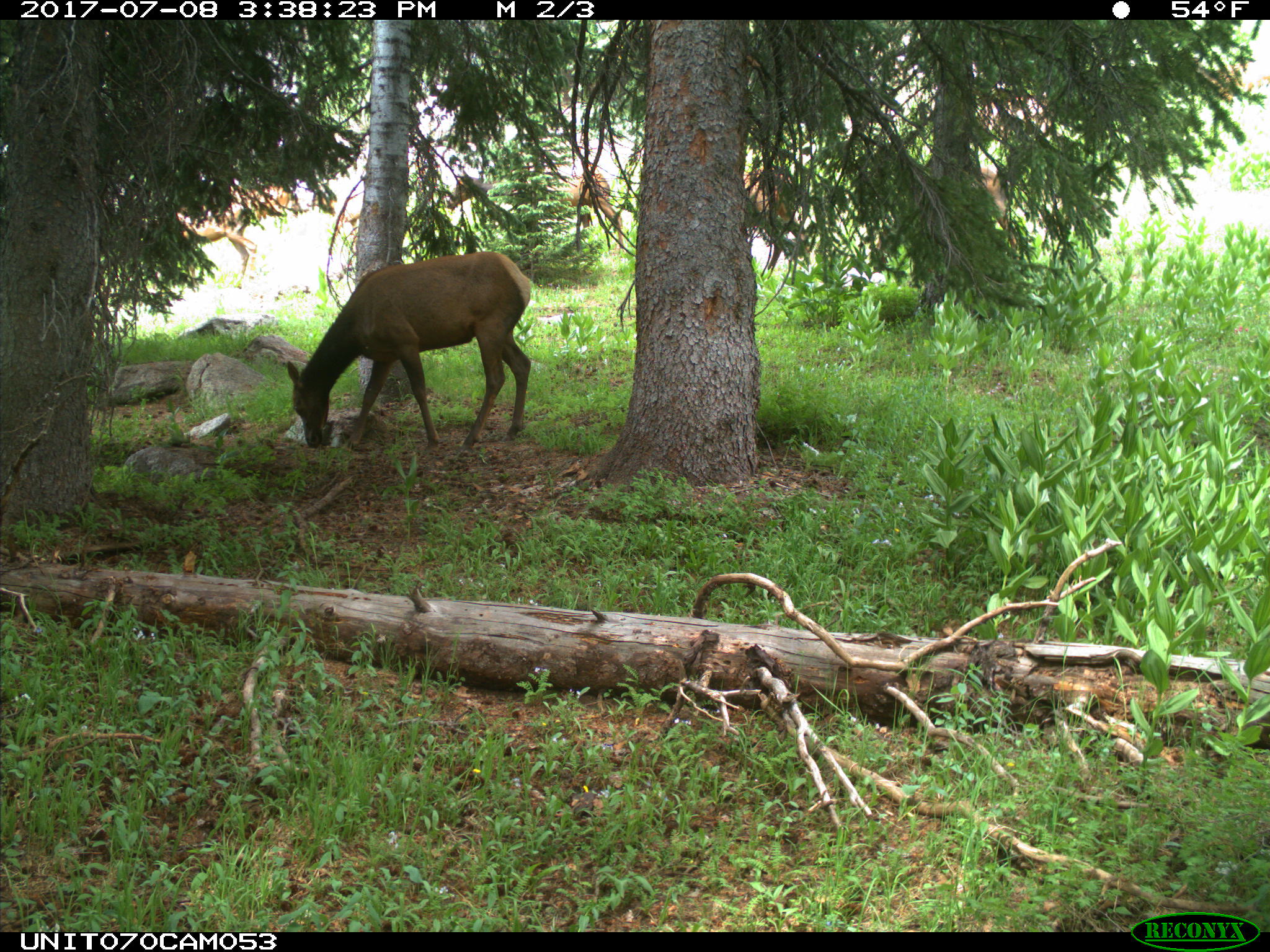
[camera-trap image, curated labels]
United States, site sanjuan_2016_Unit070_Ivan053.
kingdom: Animalia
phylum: Chordata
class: Mammalia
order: Artiodactyla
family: Cervidae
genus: Cervus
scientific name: Cervus elaphus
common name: red deer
Cervus elaphus (red deer).